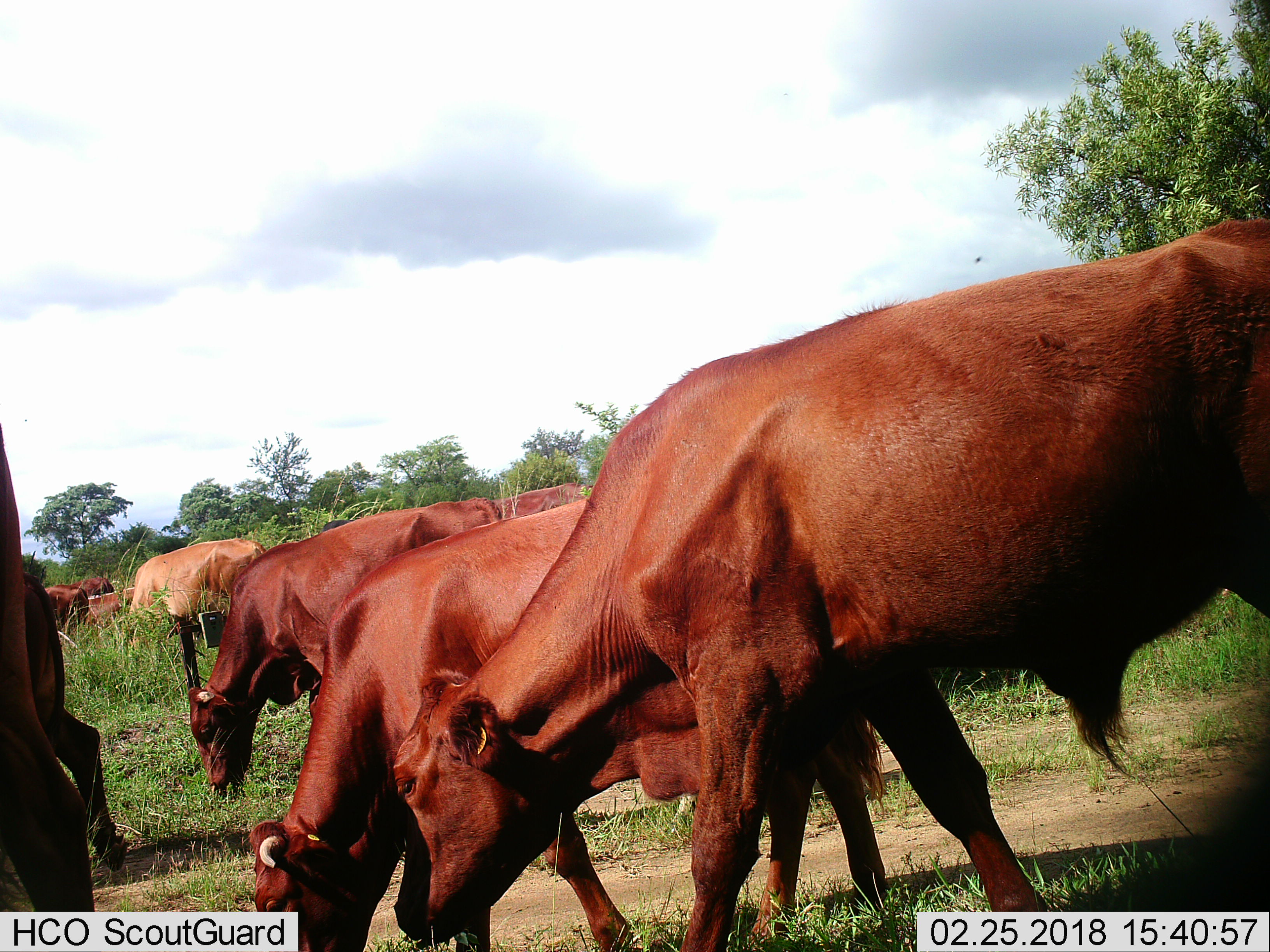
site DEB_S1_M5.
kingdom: Animalia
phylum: Chordata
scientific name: Vertebrata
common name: domestic animal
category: domesticanimal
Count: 11-50.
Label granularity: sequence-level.